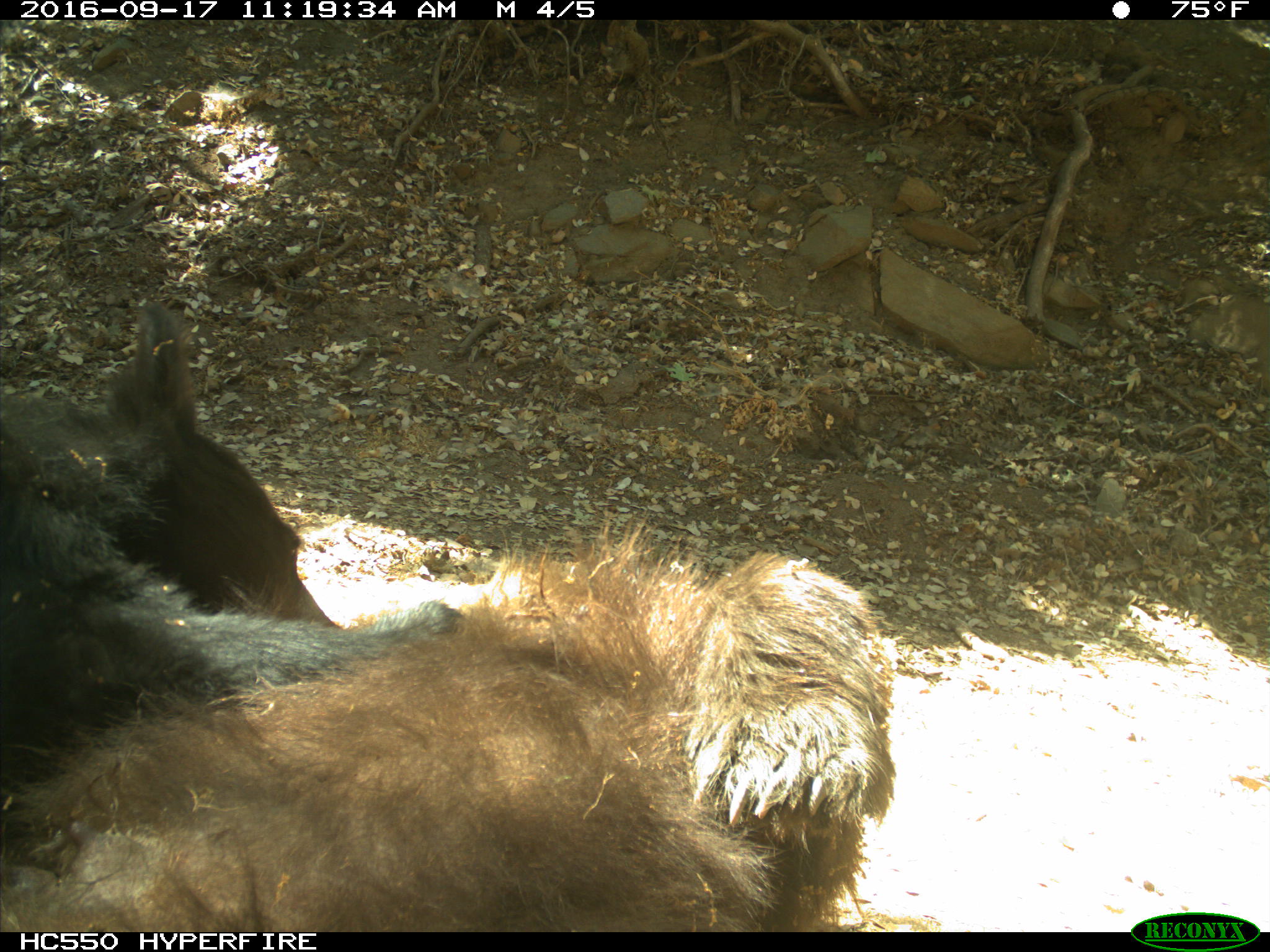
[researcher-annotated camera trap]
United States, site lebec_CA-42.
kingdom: Animalia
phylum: Chordata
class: Mammalia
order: Carnivora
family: Ursidae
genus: Ursus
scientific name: Ursus americanus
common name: american black bear